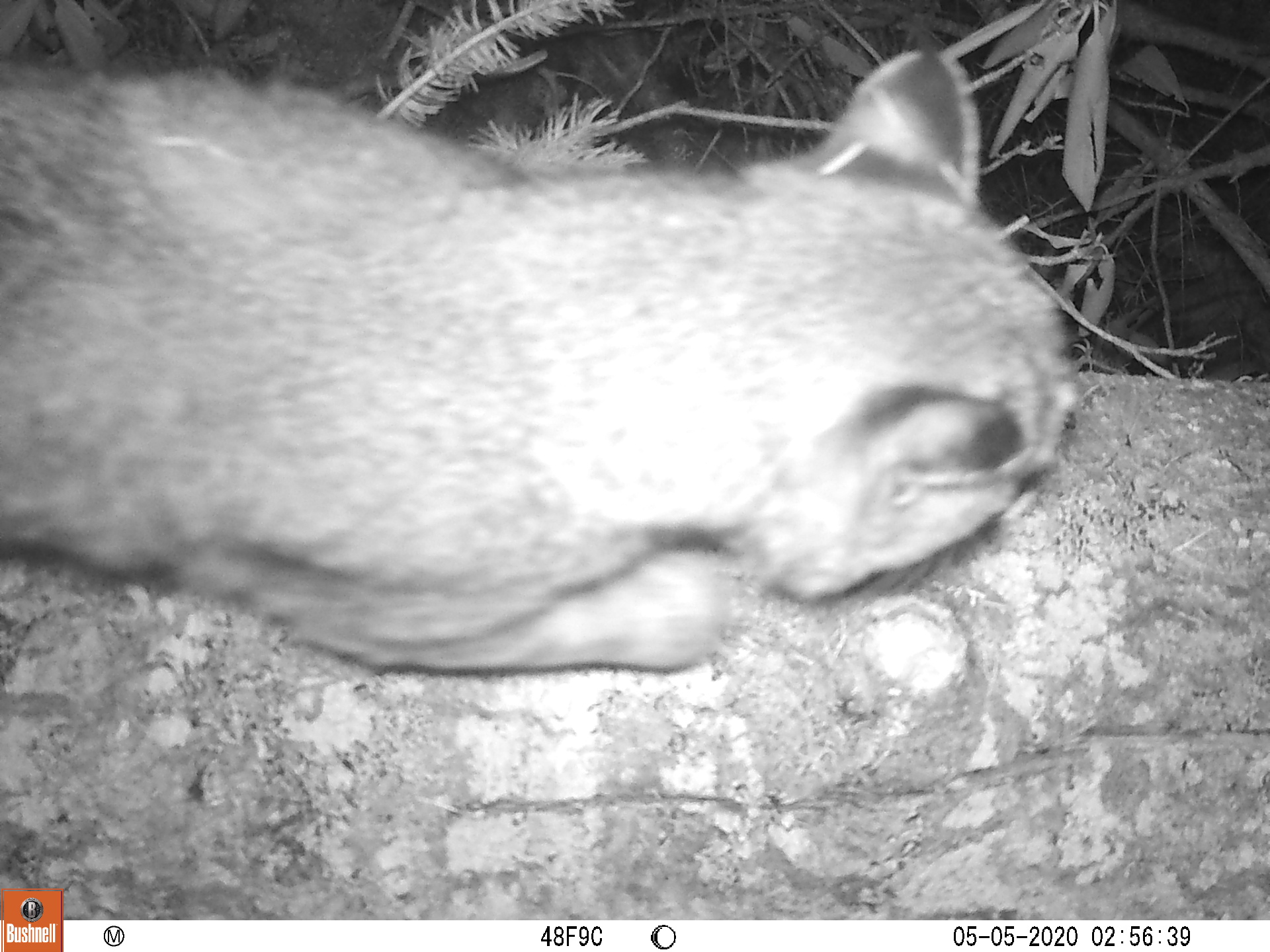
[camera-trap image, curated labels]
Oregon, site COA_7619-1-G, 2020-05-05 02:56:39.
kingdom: Animalia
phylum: Chordata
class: Mammalia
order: Carnivora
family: Felidae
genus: Lynx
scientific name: Lynx rufus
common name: bobcat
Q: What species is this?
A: Bobcat (Lynx rufus).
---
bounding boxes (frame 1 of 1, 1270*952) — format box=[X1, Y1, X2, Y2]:
bobcat: box=[1, 21, 1092, 702]